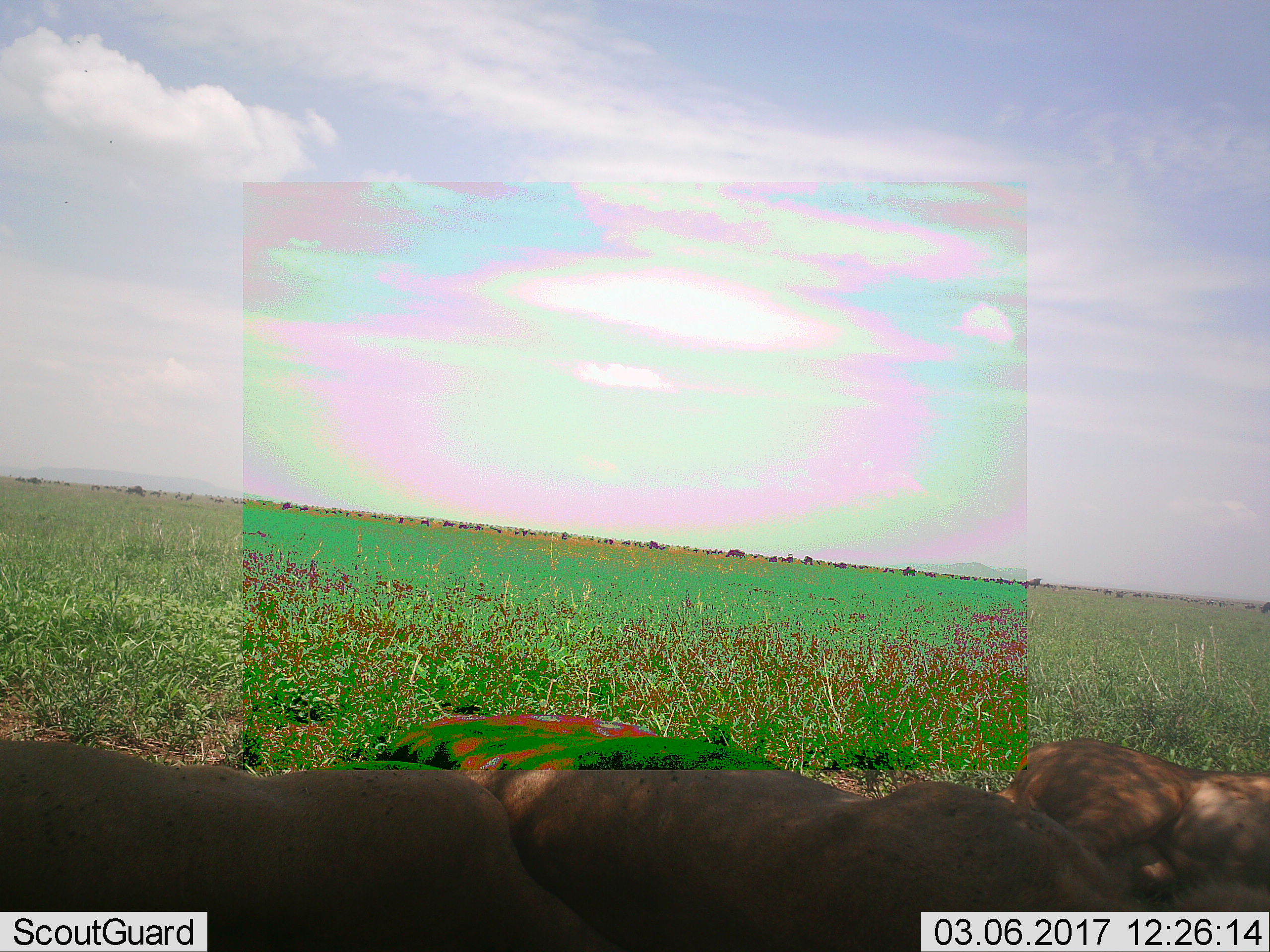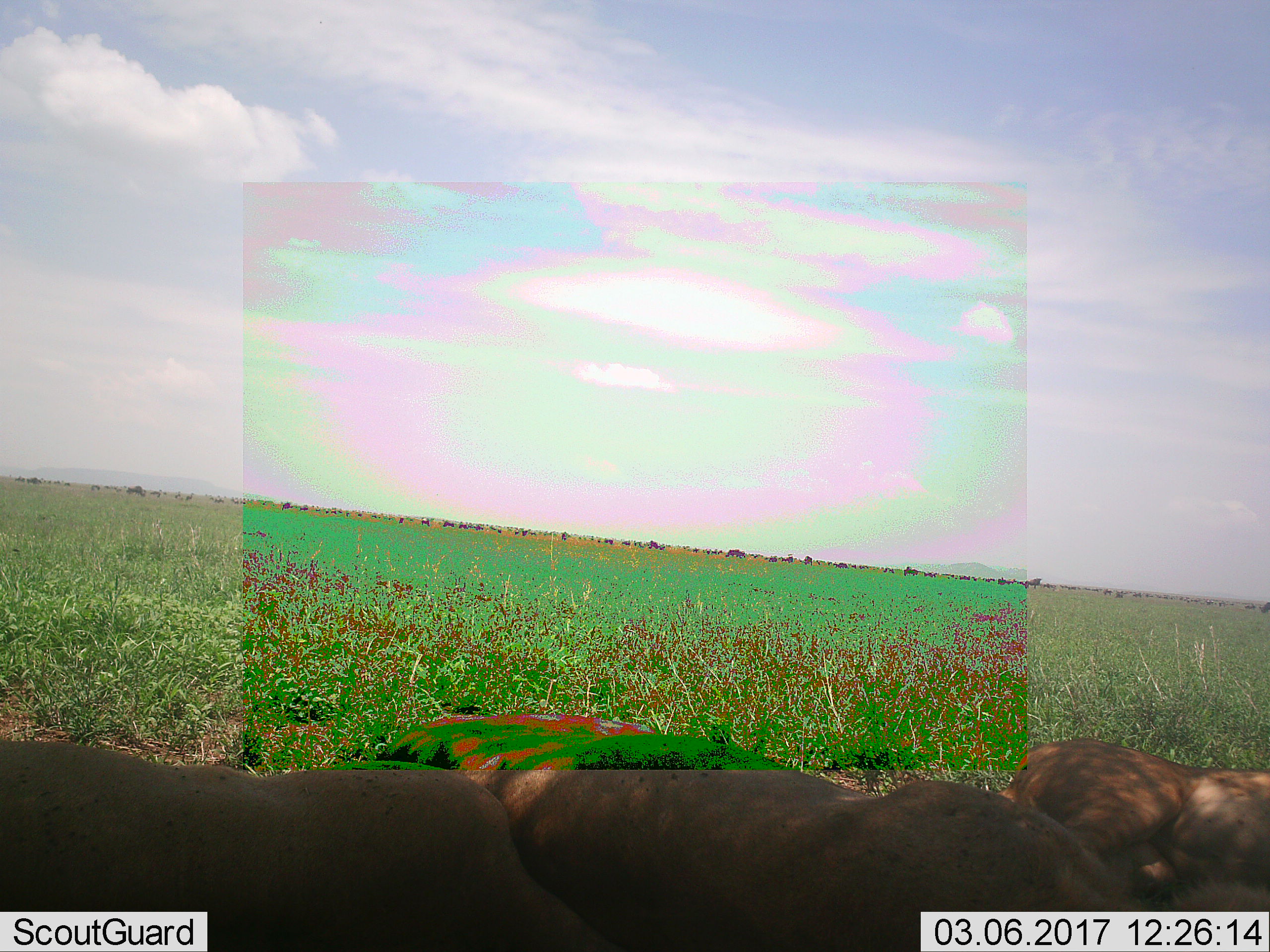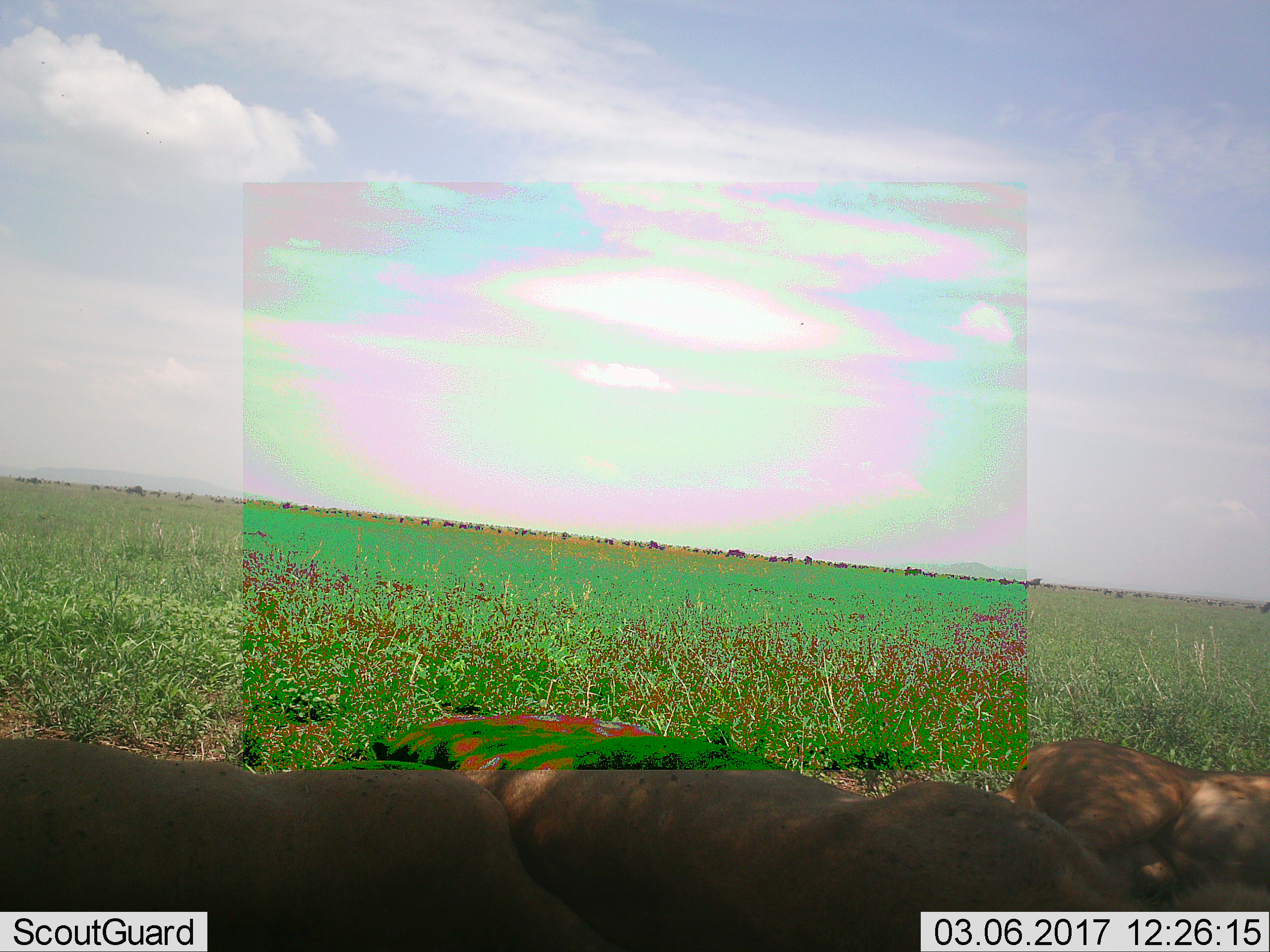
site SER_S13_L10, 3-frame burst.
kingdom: Animalia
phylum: Chordata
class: Mammalia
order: Carnivora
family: Felidae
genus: Panthera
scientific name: Panthera leo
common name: lion female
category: lionfemale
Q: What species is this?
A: Lionfemale (lion female) (Panthera leo).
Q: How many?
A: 3.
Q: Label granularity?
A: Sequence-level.